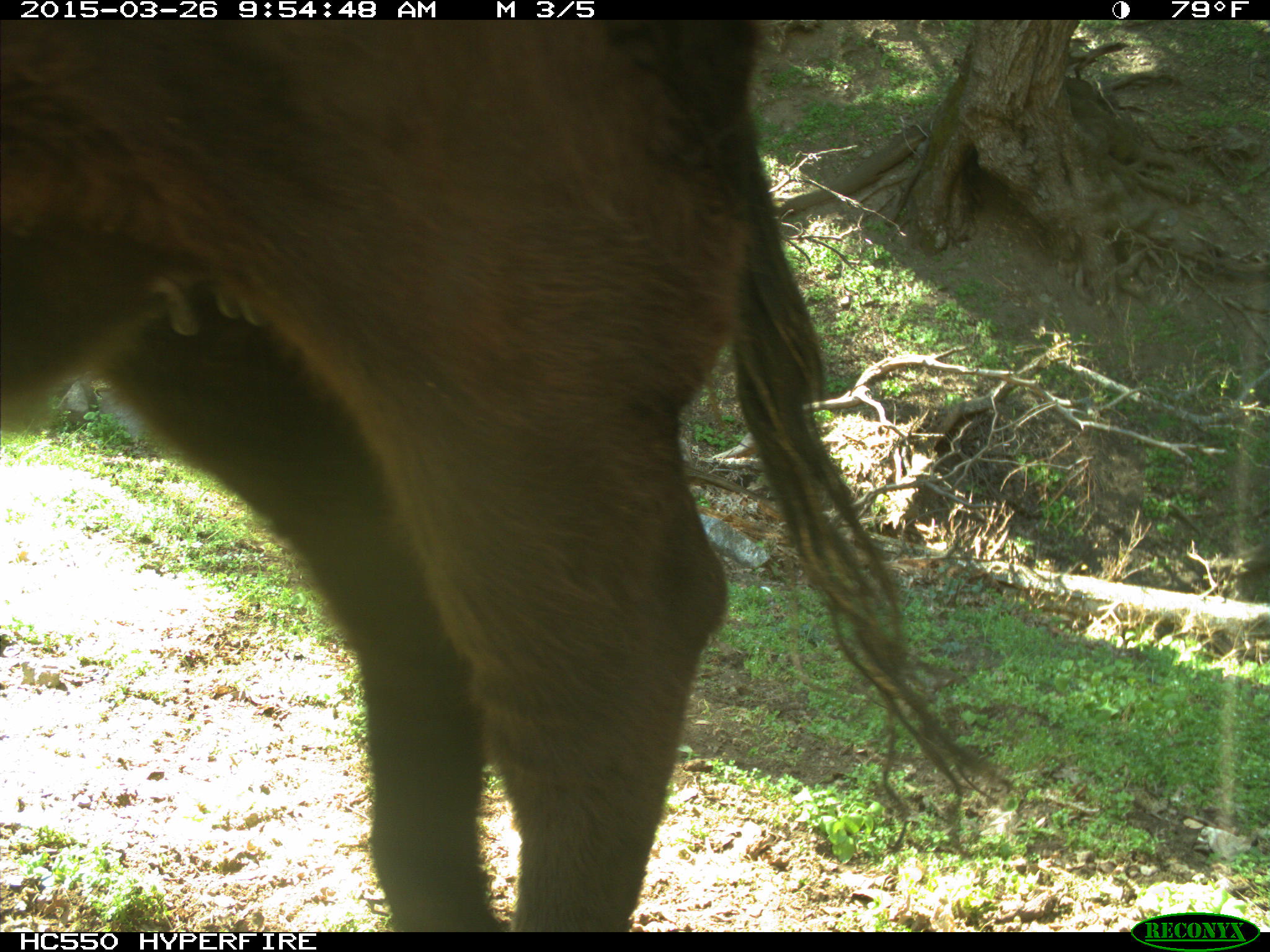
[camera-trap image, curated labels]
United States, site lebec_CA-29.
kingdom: Animalia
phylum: Chordata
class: Mammalia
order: Artiodactyla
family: Bovidae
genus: Bos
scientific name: Bos taurus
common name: domestic cow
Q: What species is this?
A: Bos taurus (domestic cow).